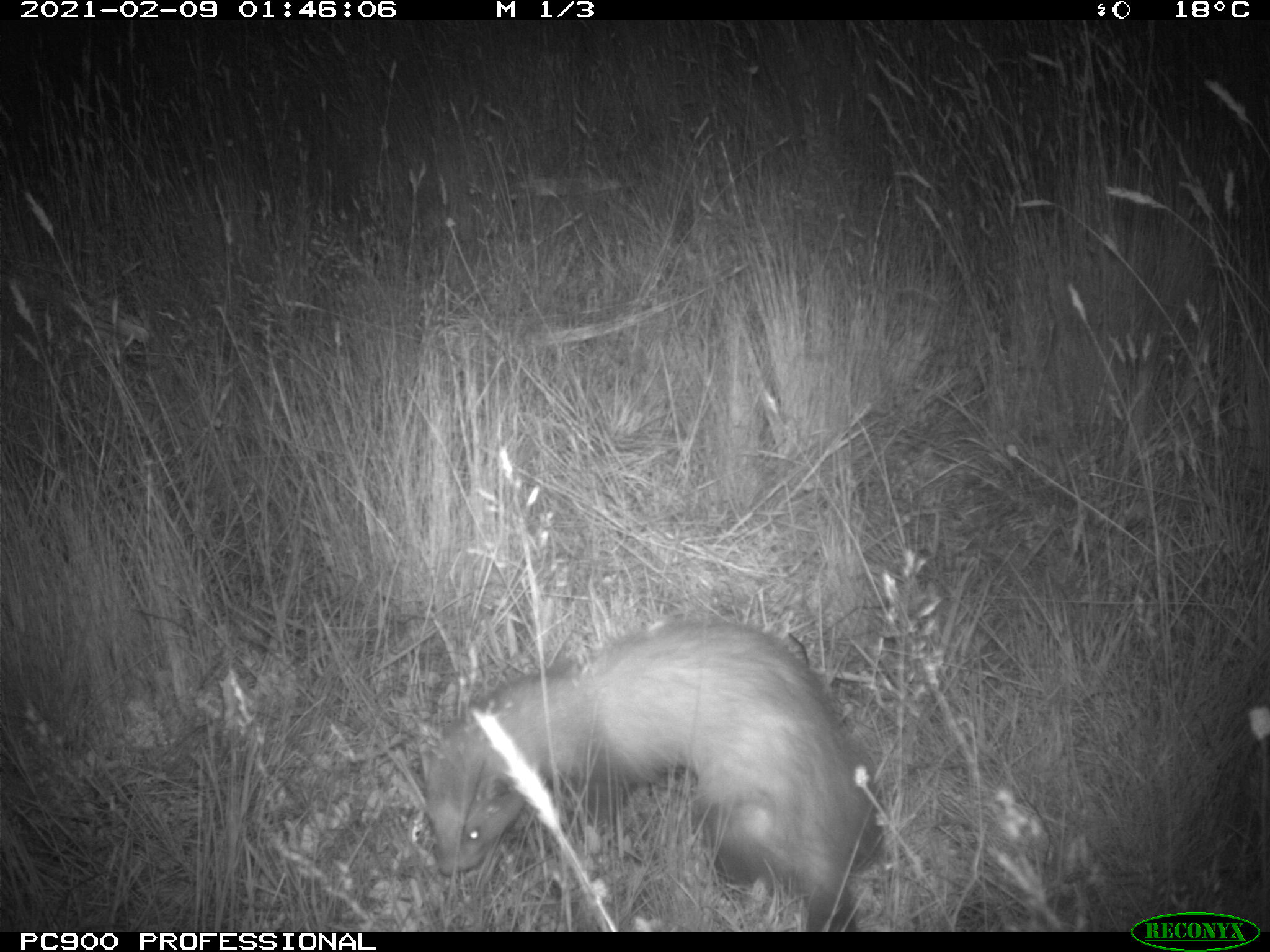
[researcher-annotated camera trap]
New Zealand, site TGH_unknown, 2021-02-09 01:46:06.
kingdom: Animalia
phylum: Chordata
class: Mammalia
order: Carnivora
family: Mustelidae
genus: Mustela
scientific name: Mustela furo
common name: ferret